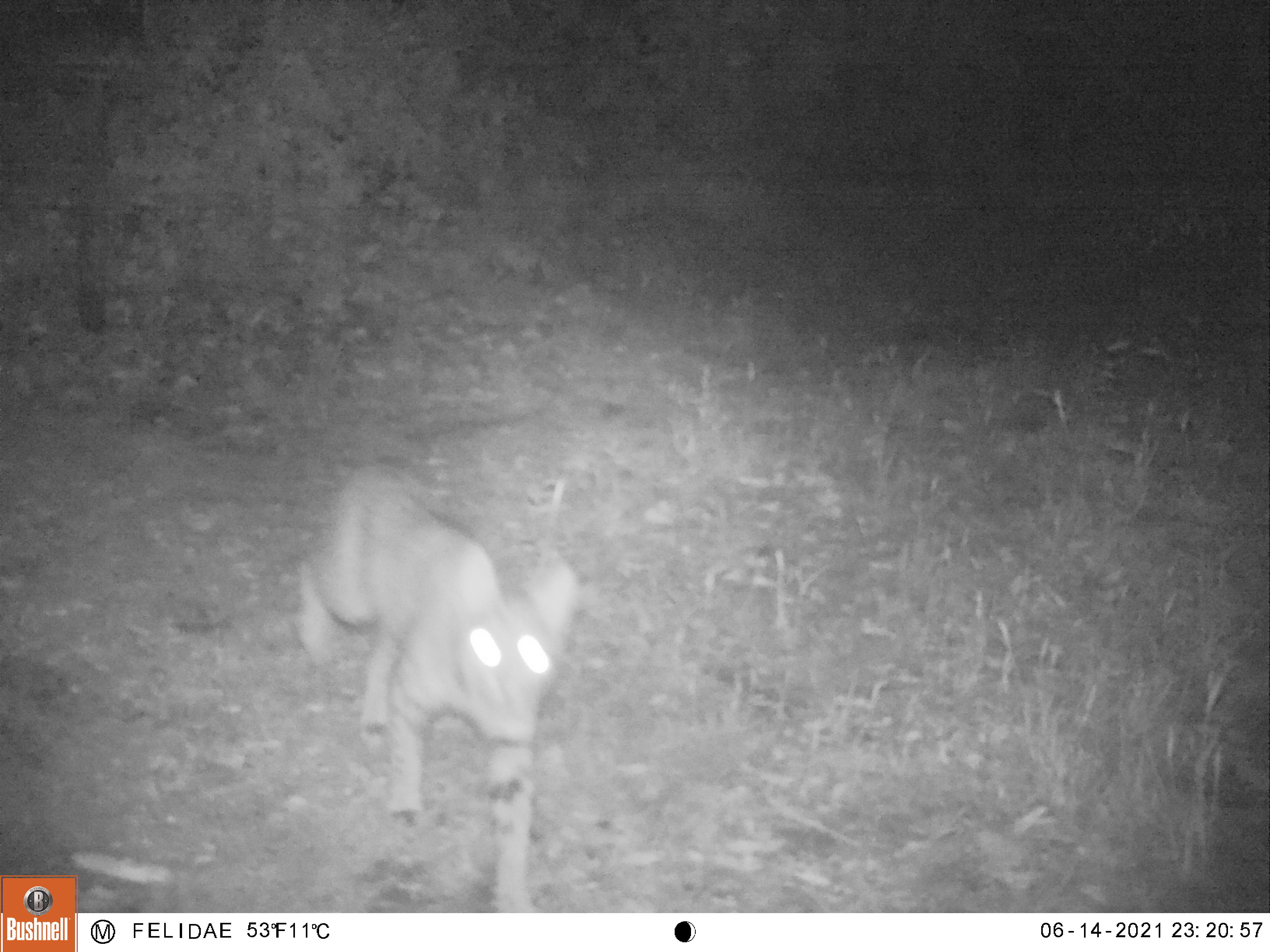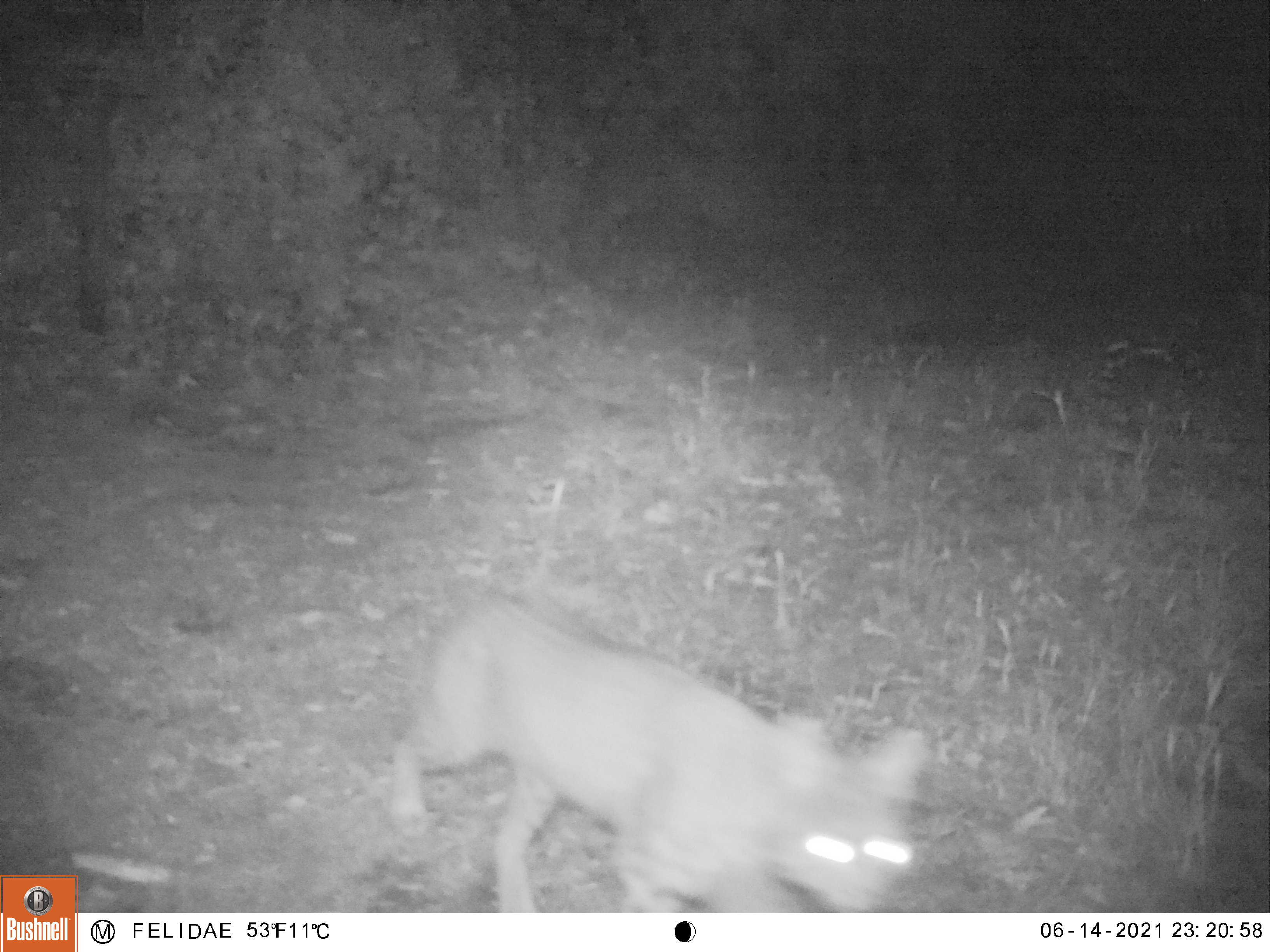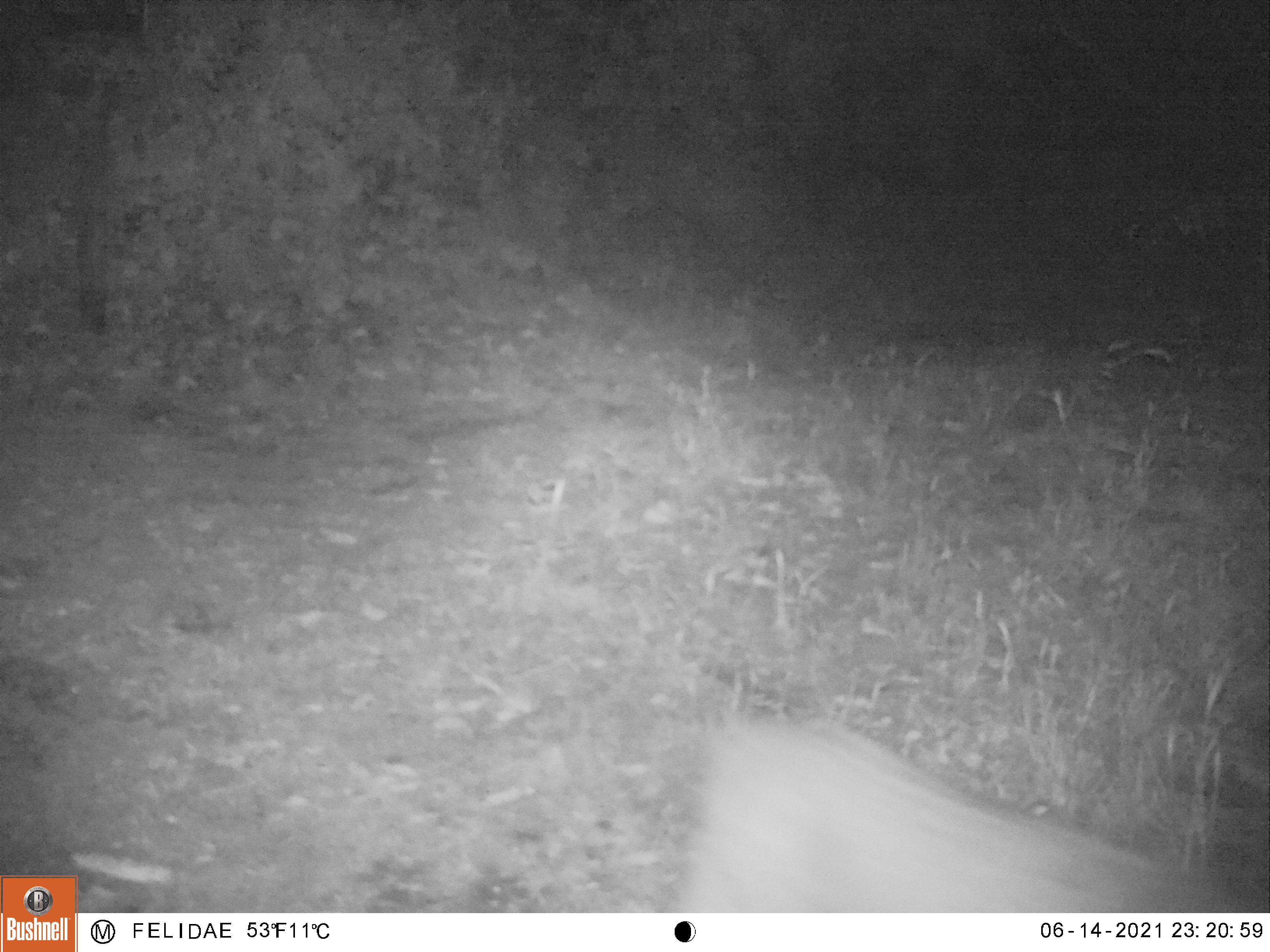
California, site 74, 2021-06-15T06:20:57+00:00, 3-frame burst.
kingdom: Animalia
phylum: Chordata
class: Mammalia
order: Carnivora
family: Felidae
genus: Lynx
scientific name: Lynx rufus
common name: bobcat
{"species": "bobcat (Lynx rufus)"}